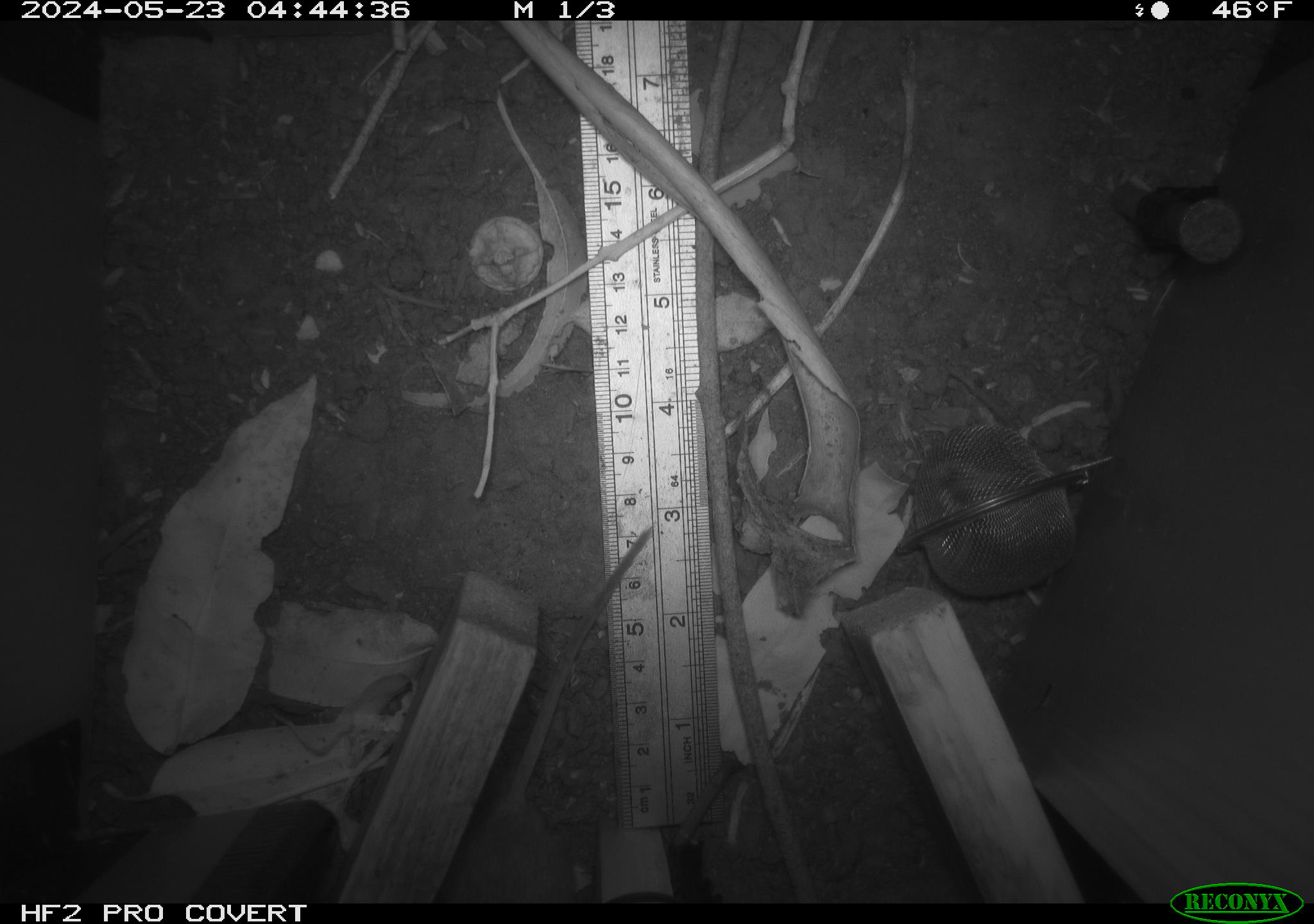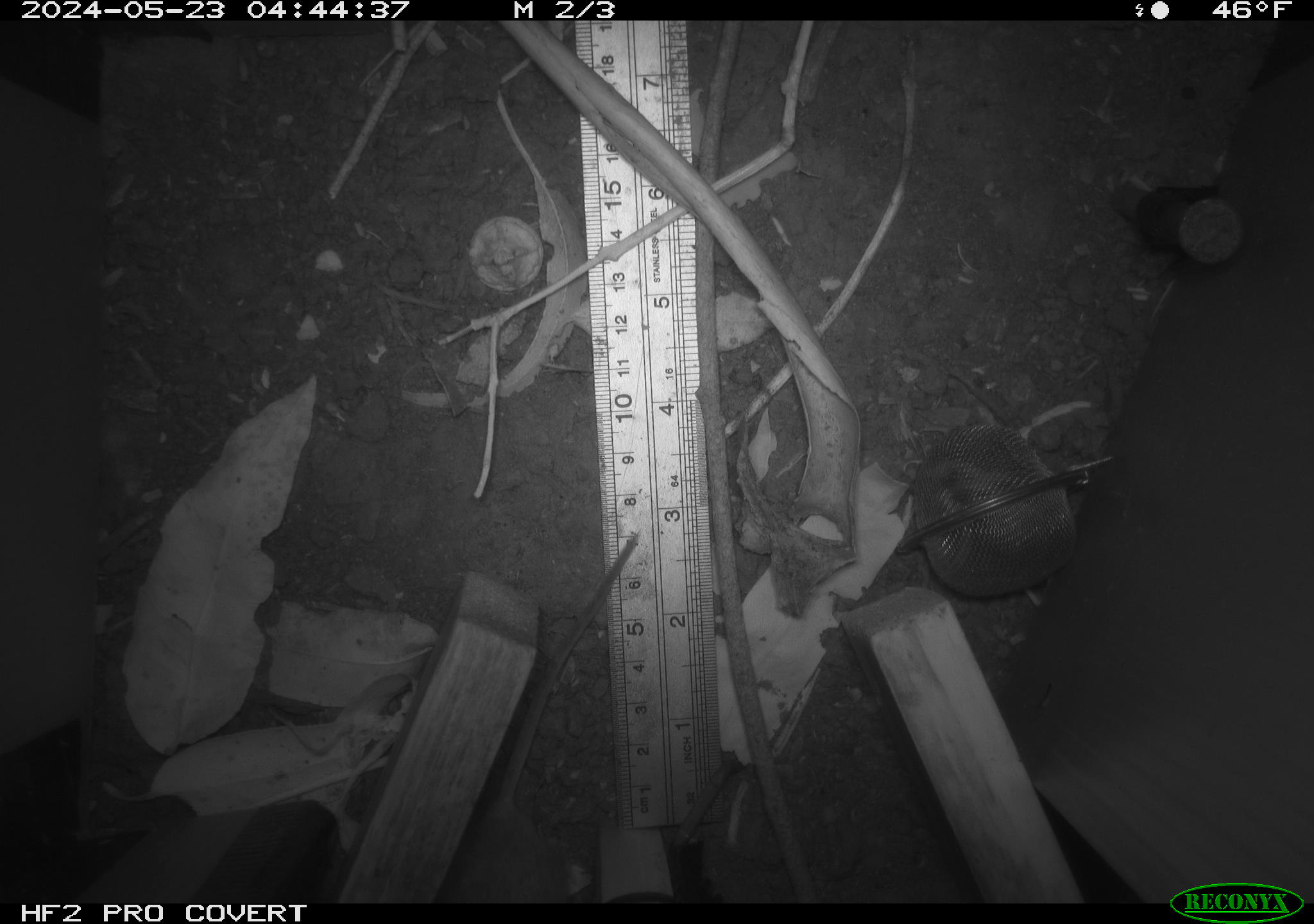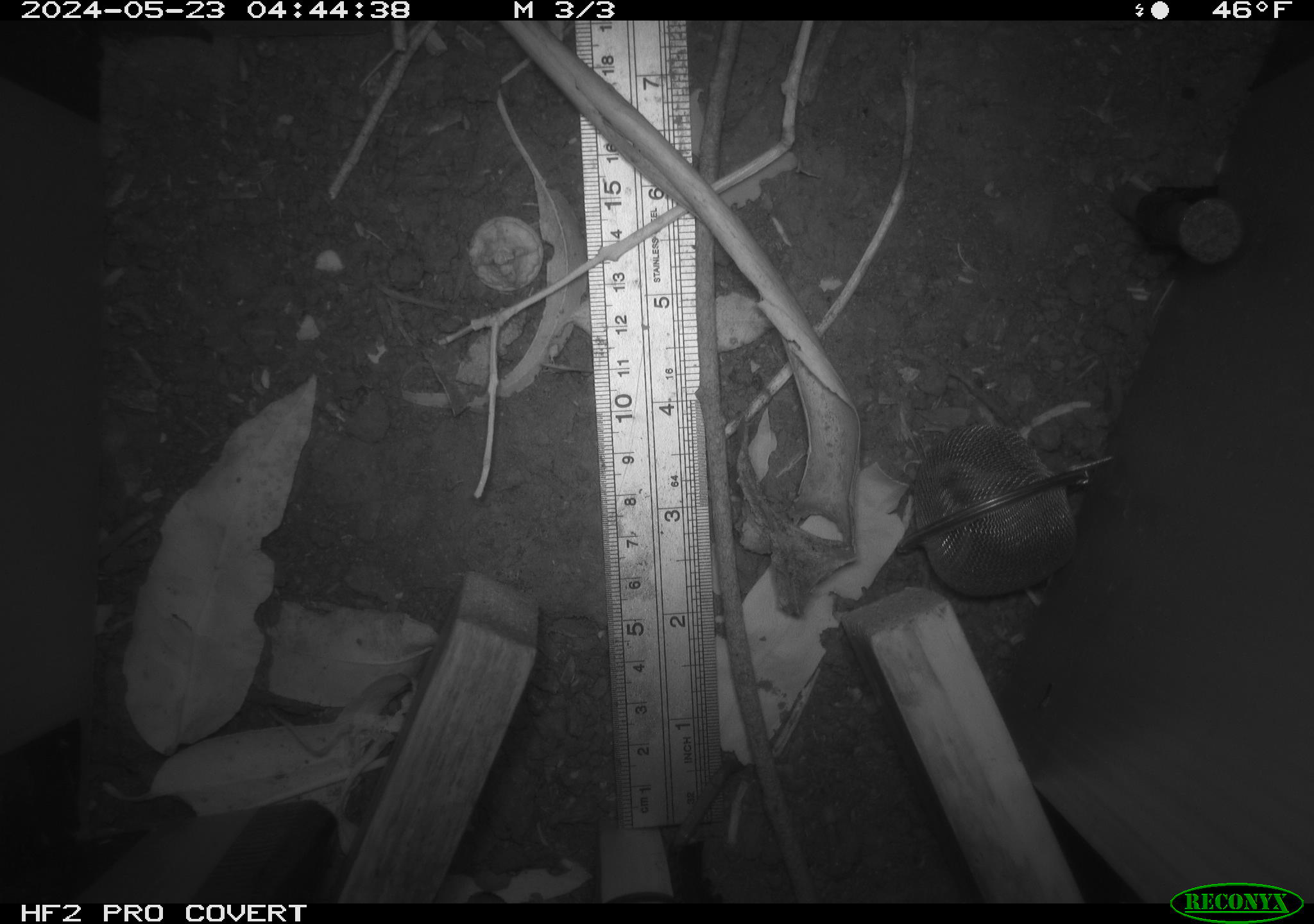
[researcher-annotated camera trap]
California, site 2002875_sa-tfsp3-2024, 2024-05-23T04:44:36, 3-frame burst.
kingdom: Animalia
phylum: Chordata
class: Mammalia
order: Rodentia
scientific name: Rodentia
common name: rodent